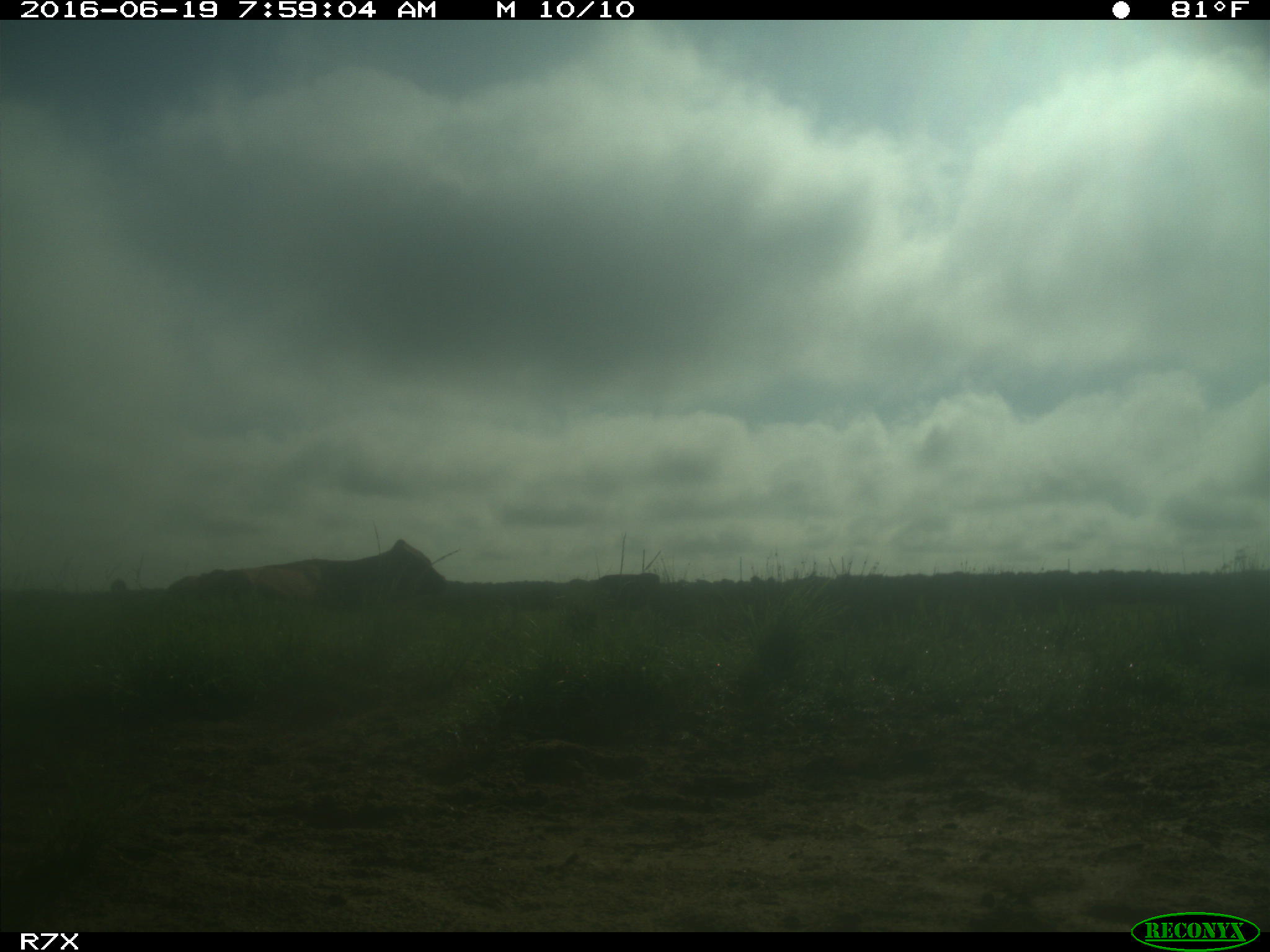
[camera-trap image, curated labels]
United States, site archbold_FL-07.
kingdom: Animalia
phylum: Chordata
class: Mammalia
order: Artiodactyla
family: Bovidae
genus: Bos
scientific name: Bos taurus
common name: domestic cow